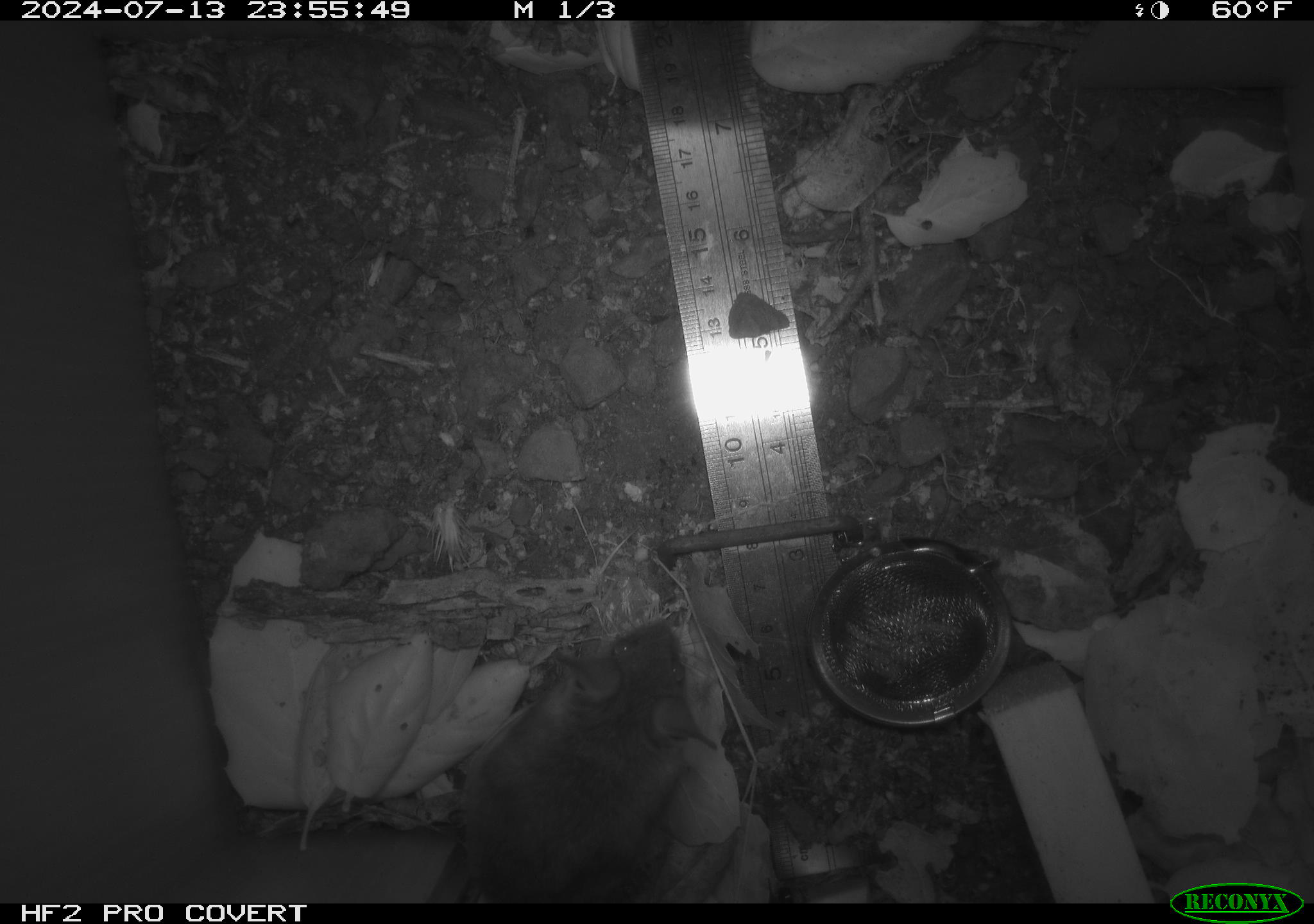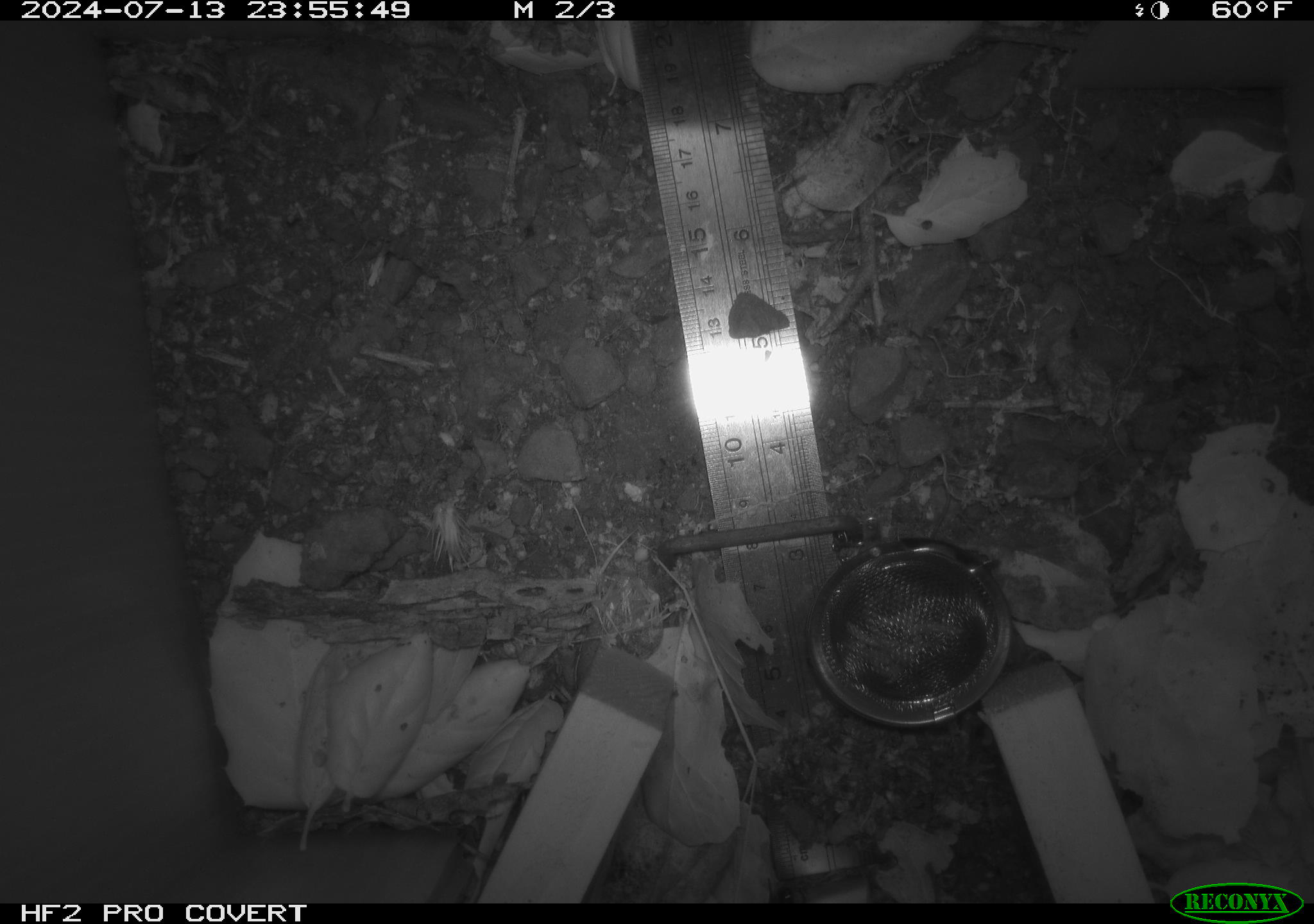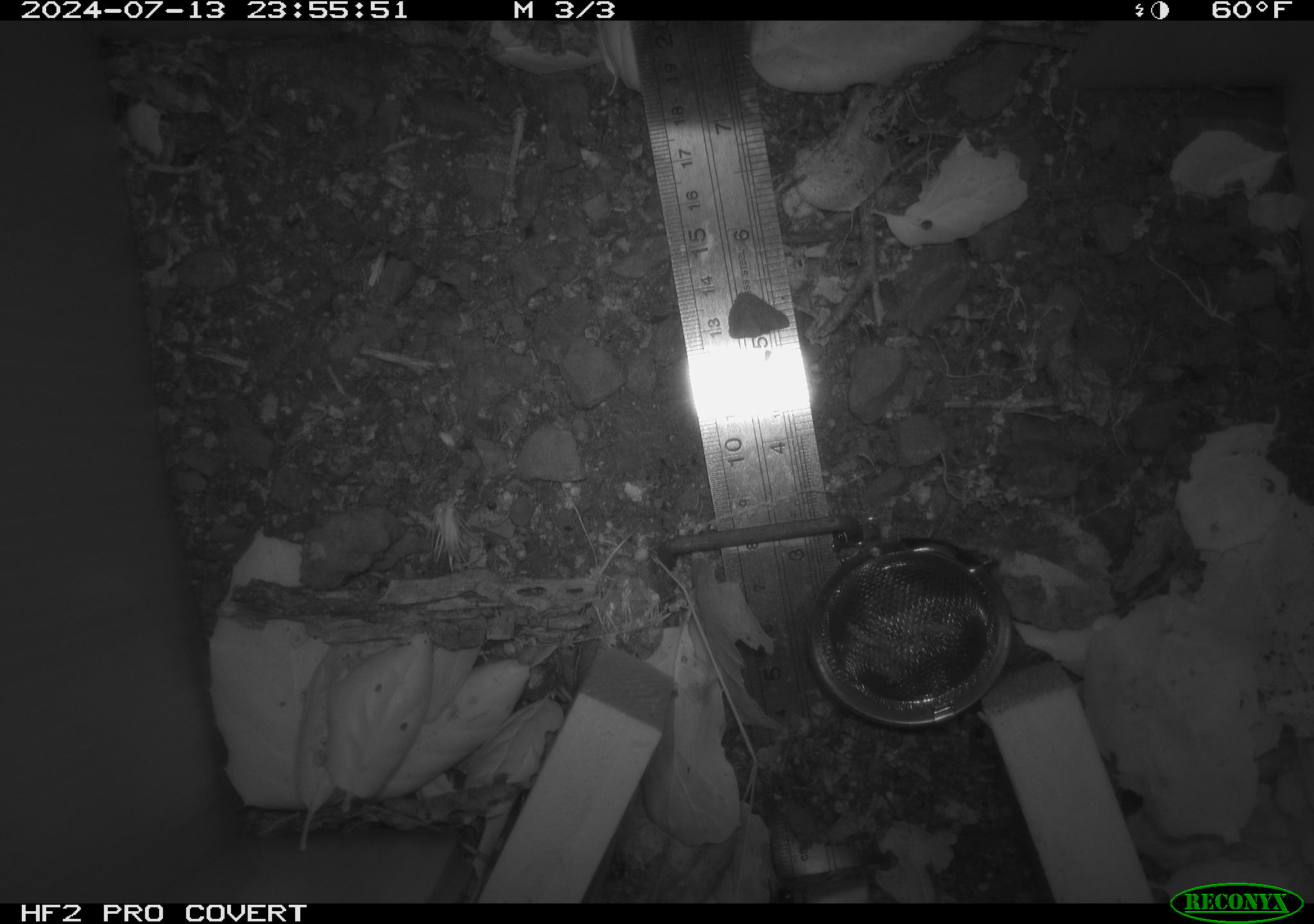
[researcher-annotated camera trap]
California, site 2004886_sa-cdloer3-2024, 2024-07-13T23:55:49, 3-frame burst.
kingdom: Animalia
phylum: Chordata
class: Mammalia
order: Rodentia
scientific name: Rodentia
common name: rodent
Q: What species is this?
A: Rodent (Rodentia).